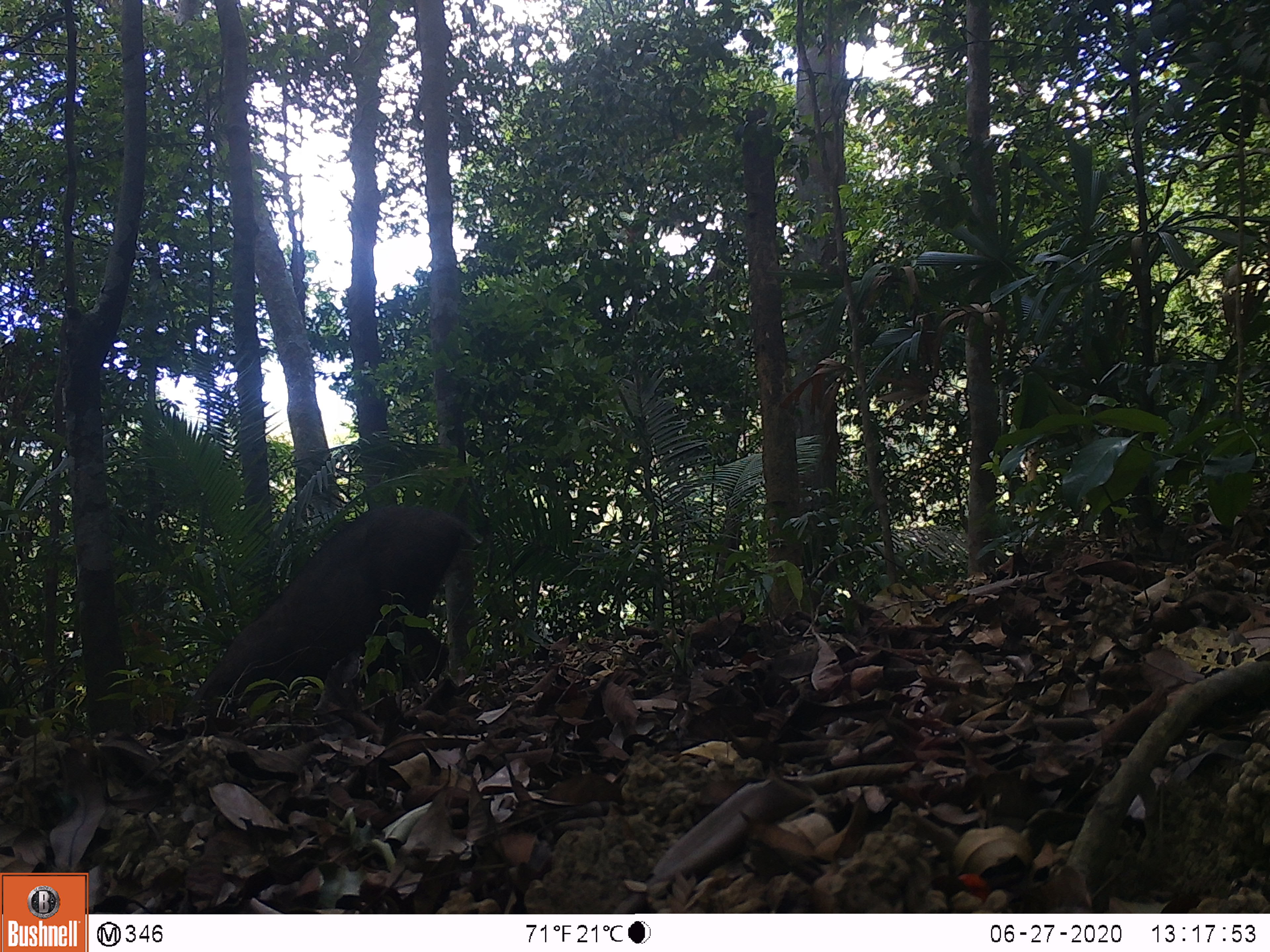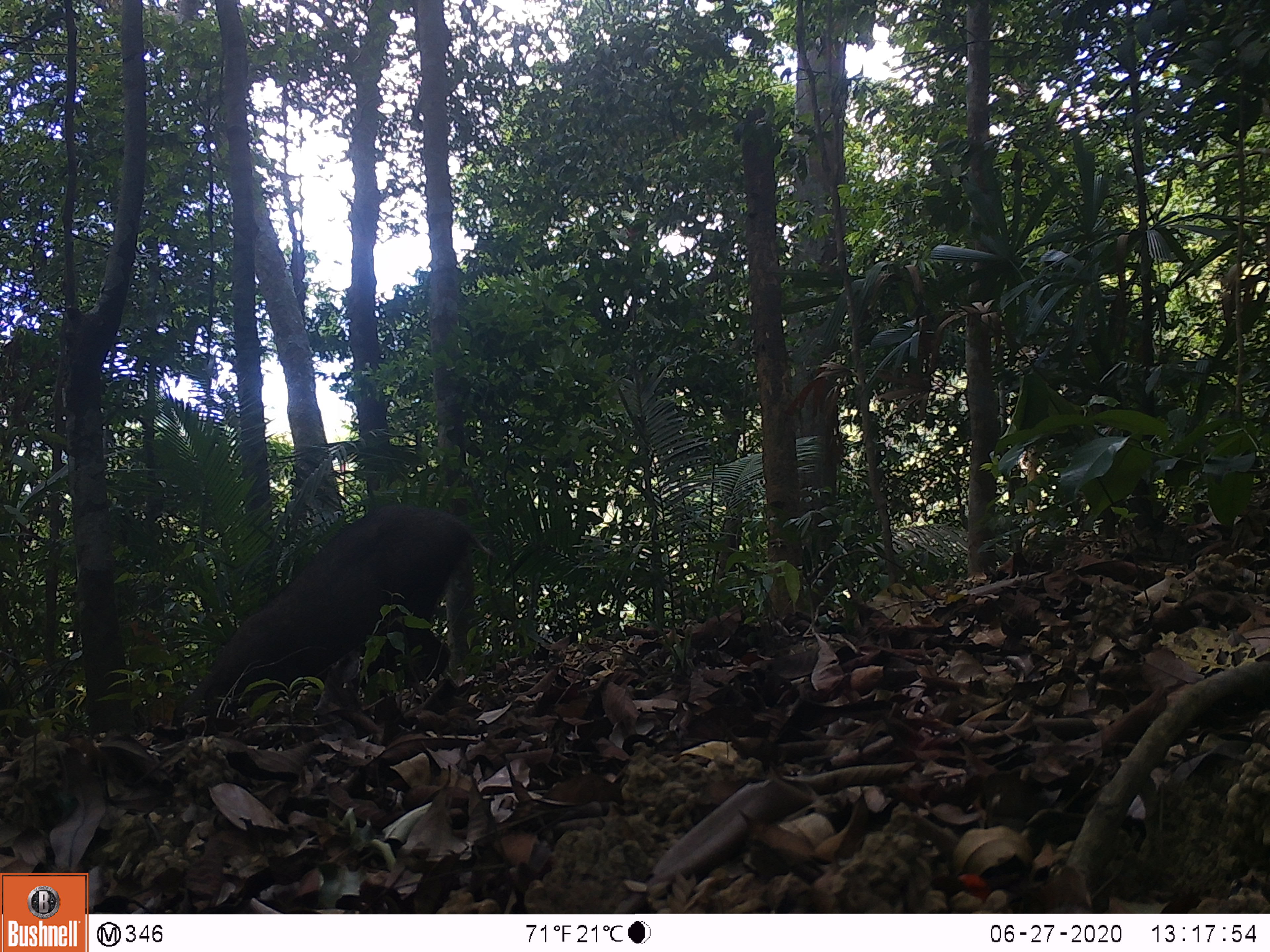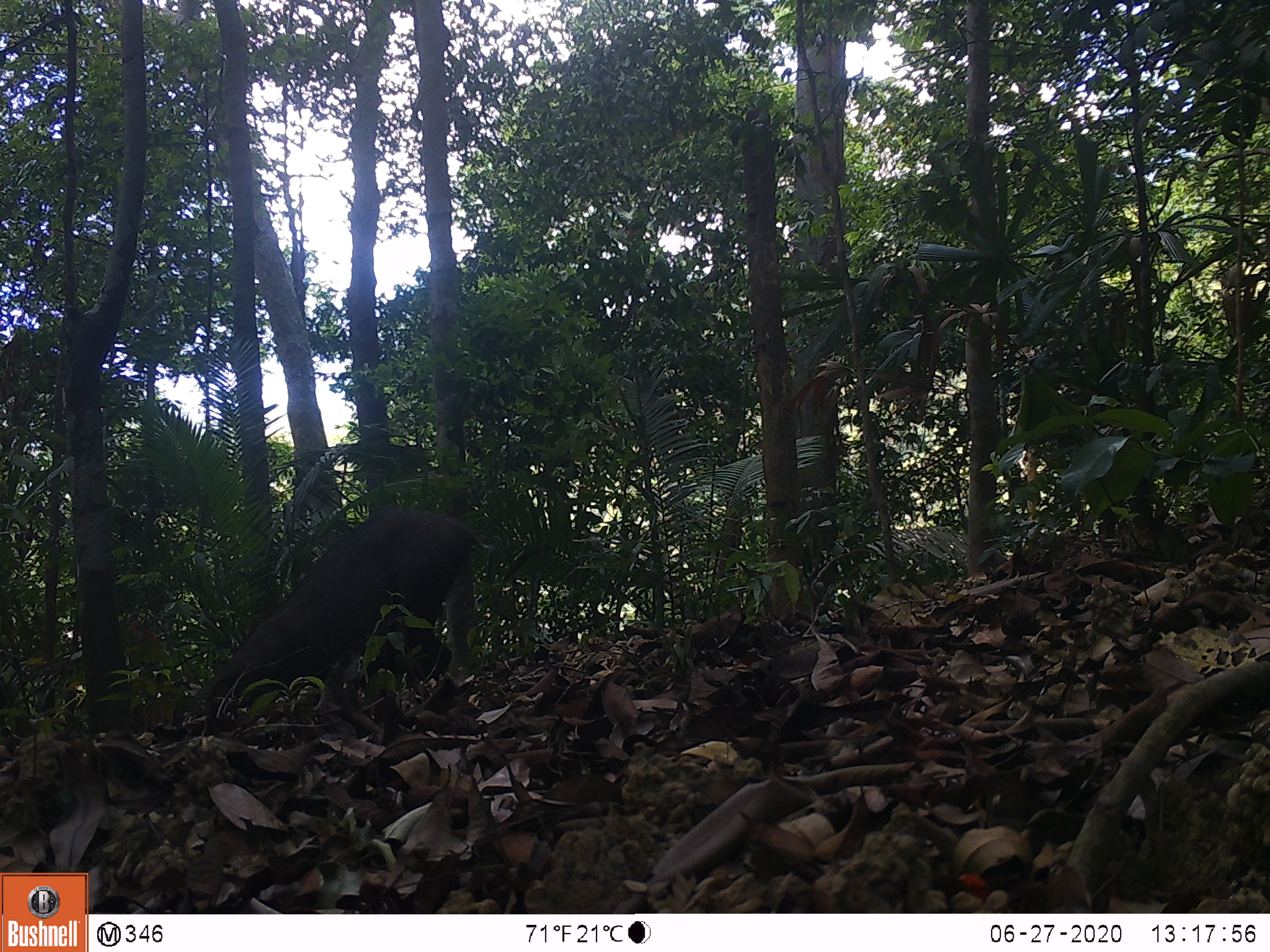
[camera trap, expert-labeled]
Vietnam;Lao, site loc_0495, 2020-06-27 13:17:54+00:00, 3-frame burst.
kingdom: Animalia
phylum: Chordata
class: Mammalia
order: Artiodactyla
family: Suidae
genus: Sus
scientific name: Sus scrofa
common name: eurasian wild pig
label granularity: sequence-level